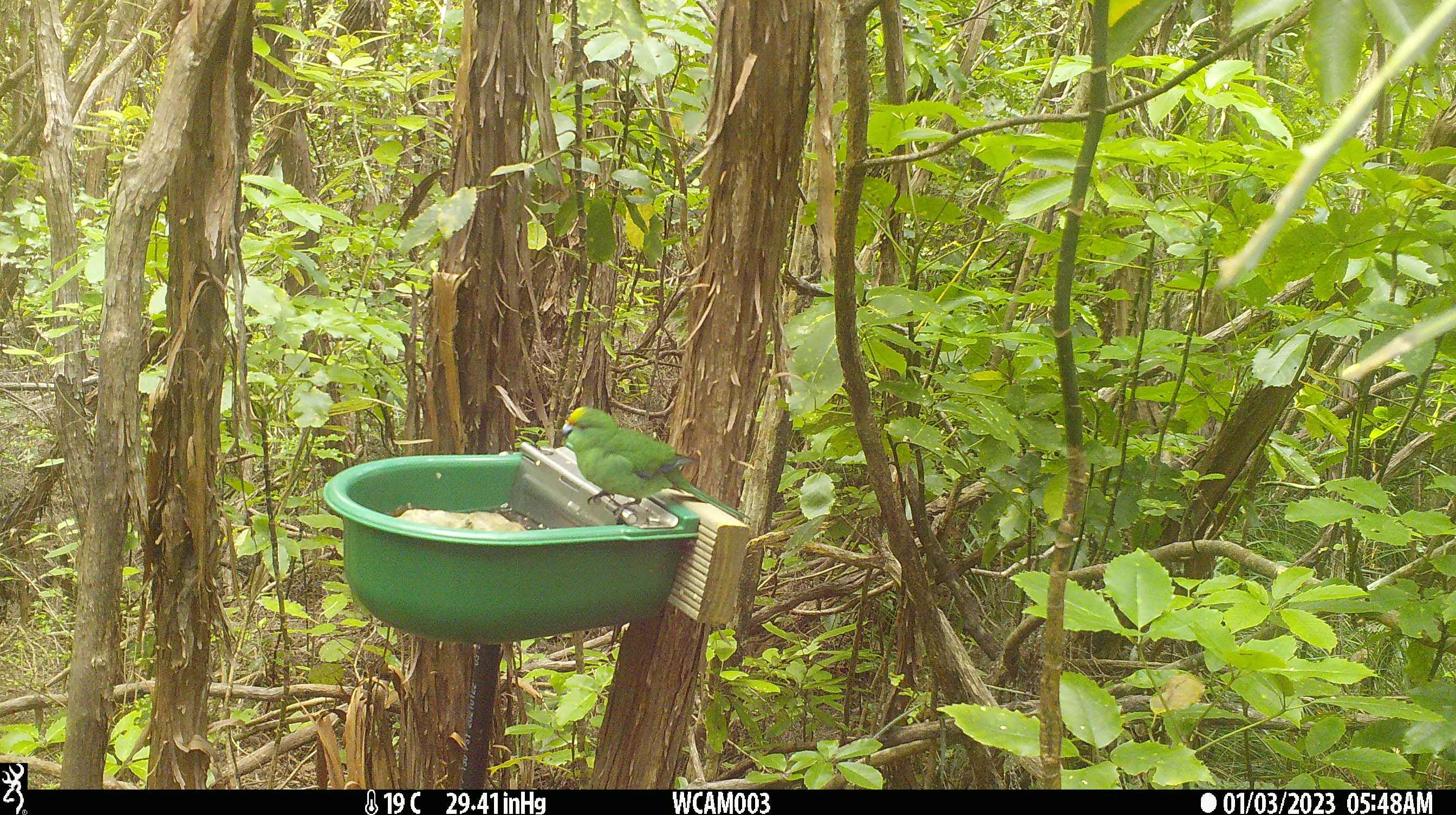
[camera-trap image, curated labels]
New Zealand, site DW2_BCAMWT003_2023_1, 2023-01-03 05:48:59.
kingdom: Animalia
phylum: Chordata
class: Aves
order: Psittaciformes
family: Psittaculidae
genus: Cyanoramphus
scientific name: Cyanoramphus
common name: parakeet